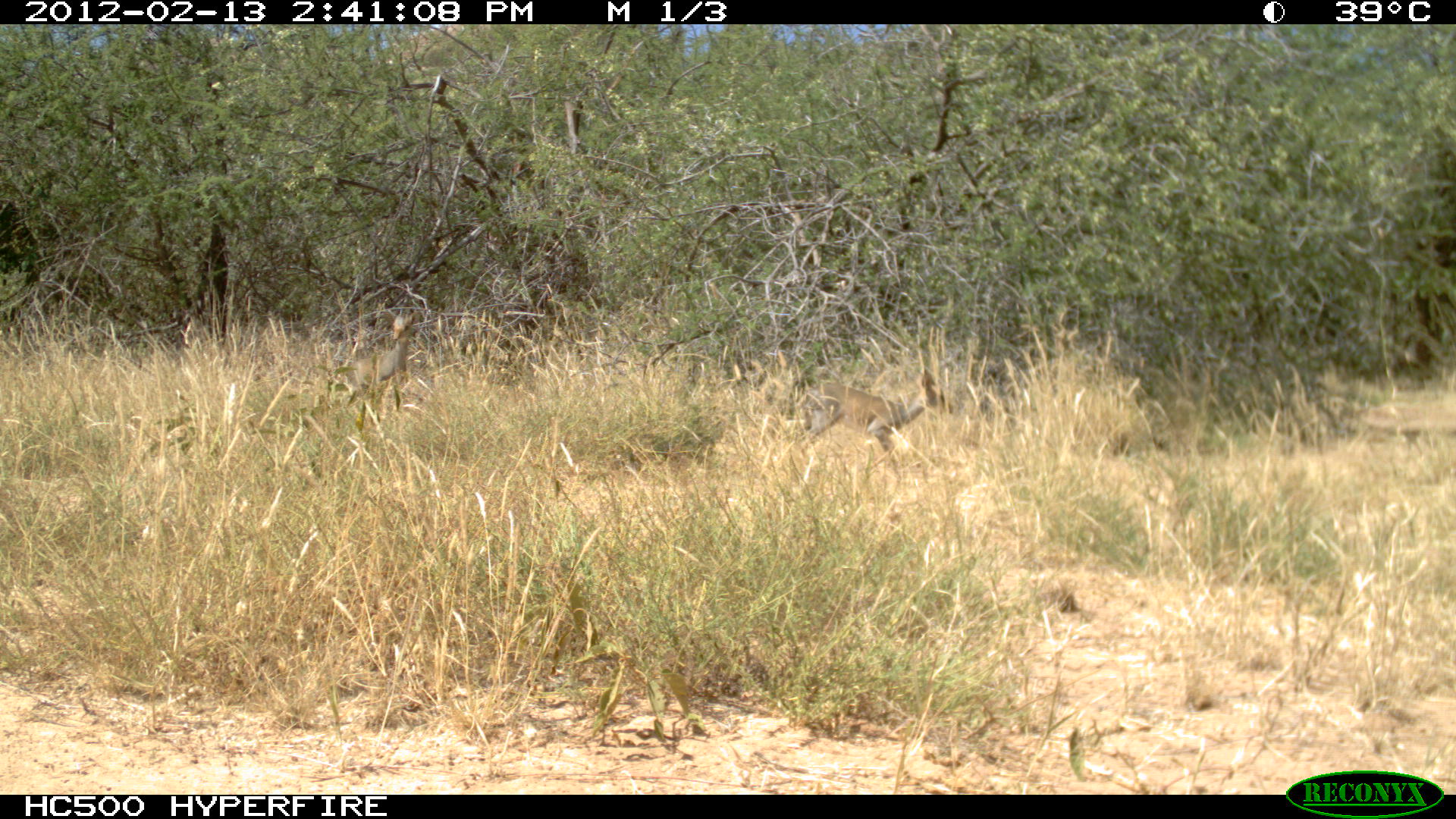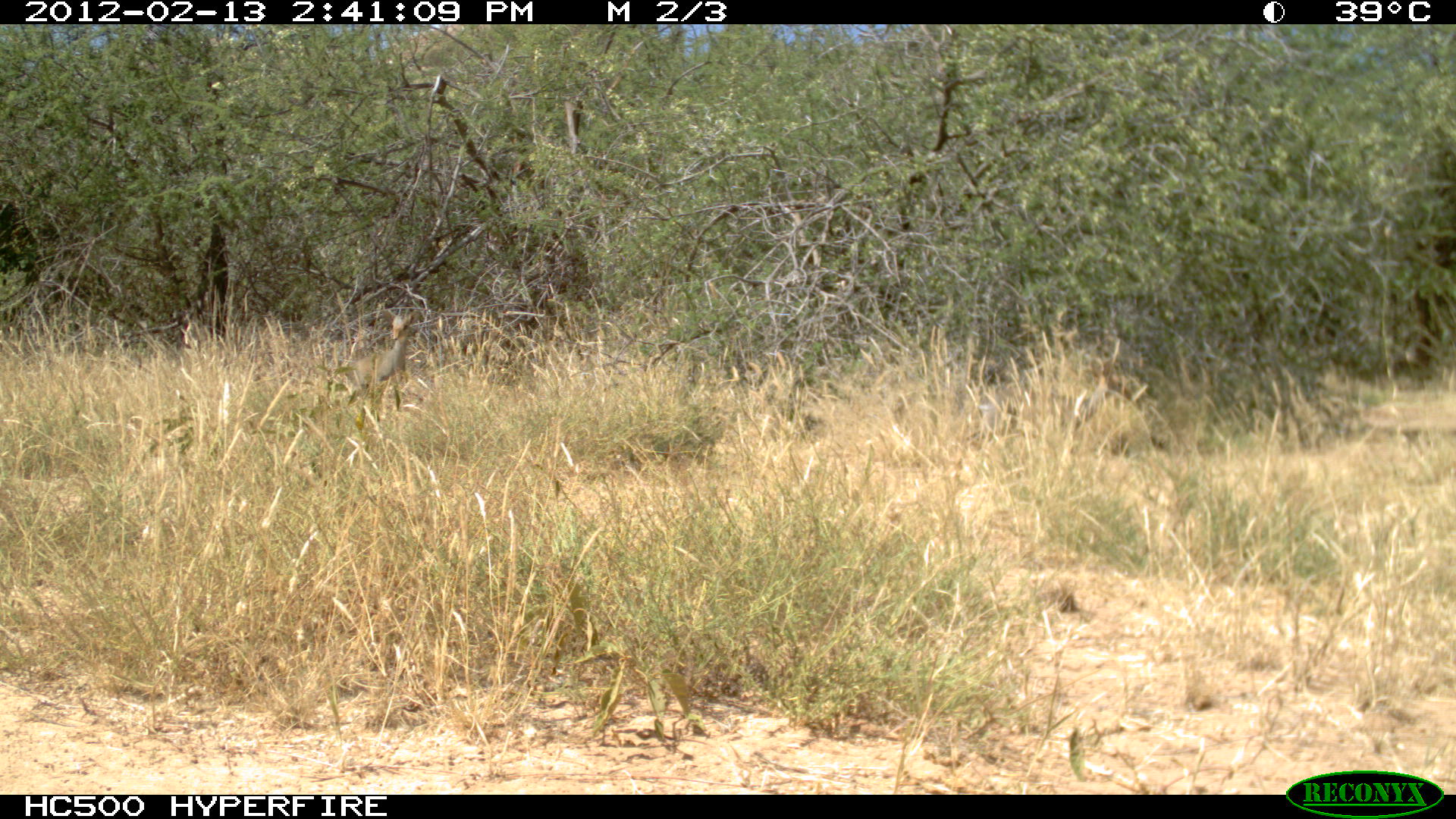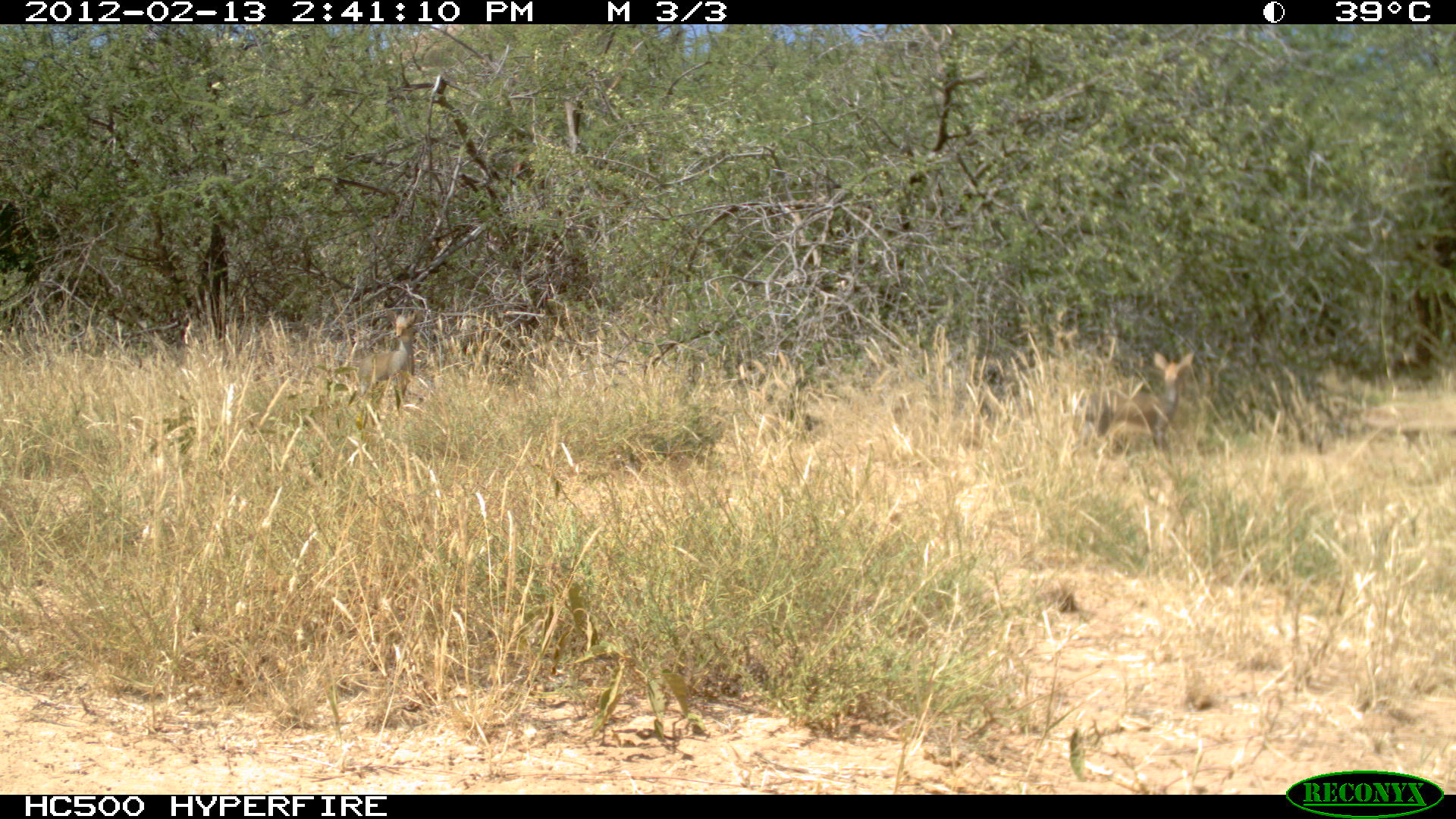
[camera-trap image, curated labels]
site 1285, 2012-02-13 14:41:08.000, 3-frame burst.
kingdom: Animalia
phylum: Chordata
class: Mammalia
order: Artiodactyla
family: Bovidae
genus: Madoqua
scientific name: Madoqua guentheri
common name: günther's dik-dik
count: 1